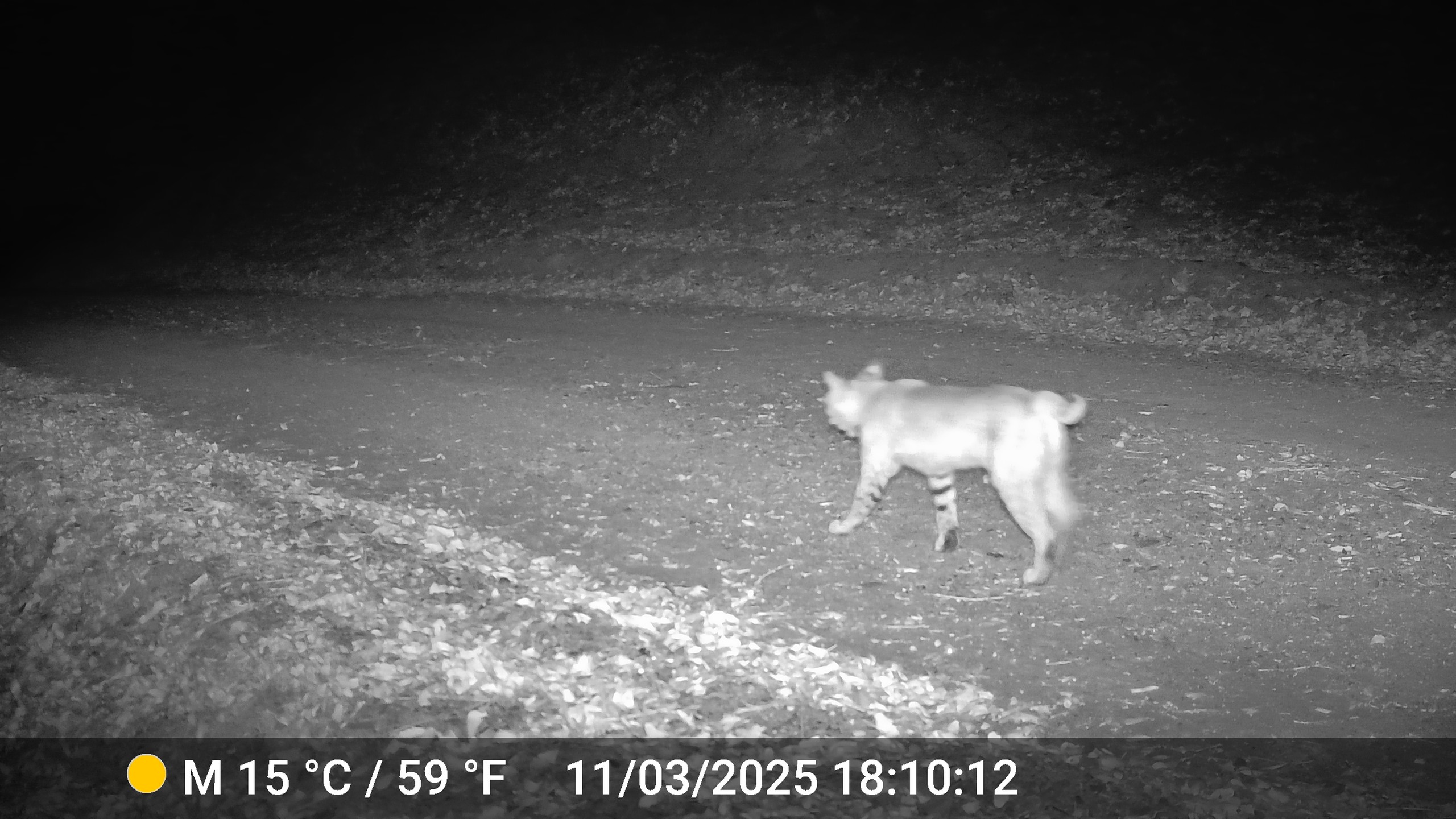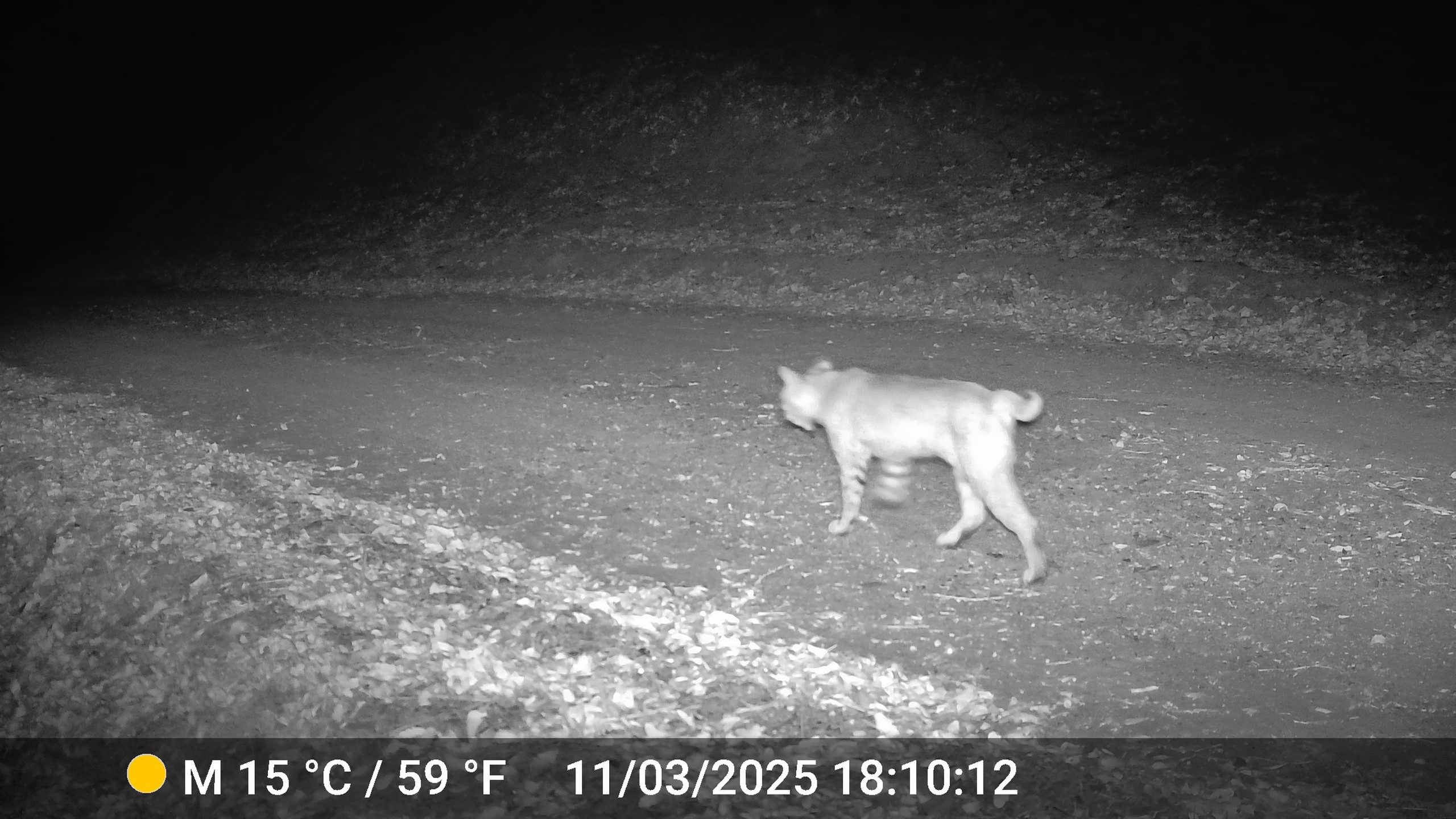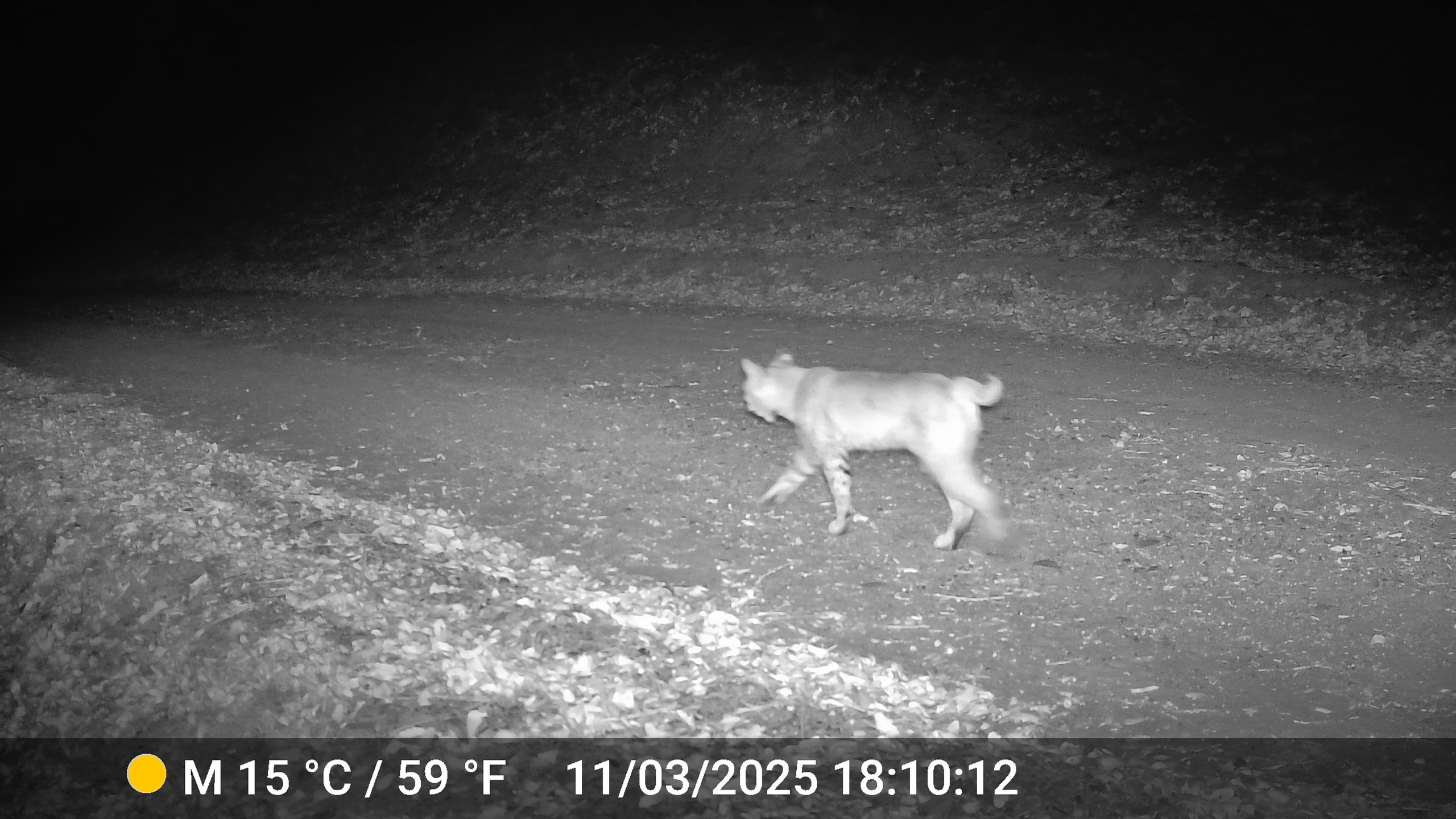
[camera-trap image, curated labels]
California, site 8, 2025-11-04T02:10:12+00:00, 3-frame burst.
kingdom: Animalia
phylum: Chordata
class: Mammalia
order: Carnivora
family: Felidae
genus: Lynx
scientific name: Lynx rufus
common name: bobcat